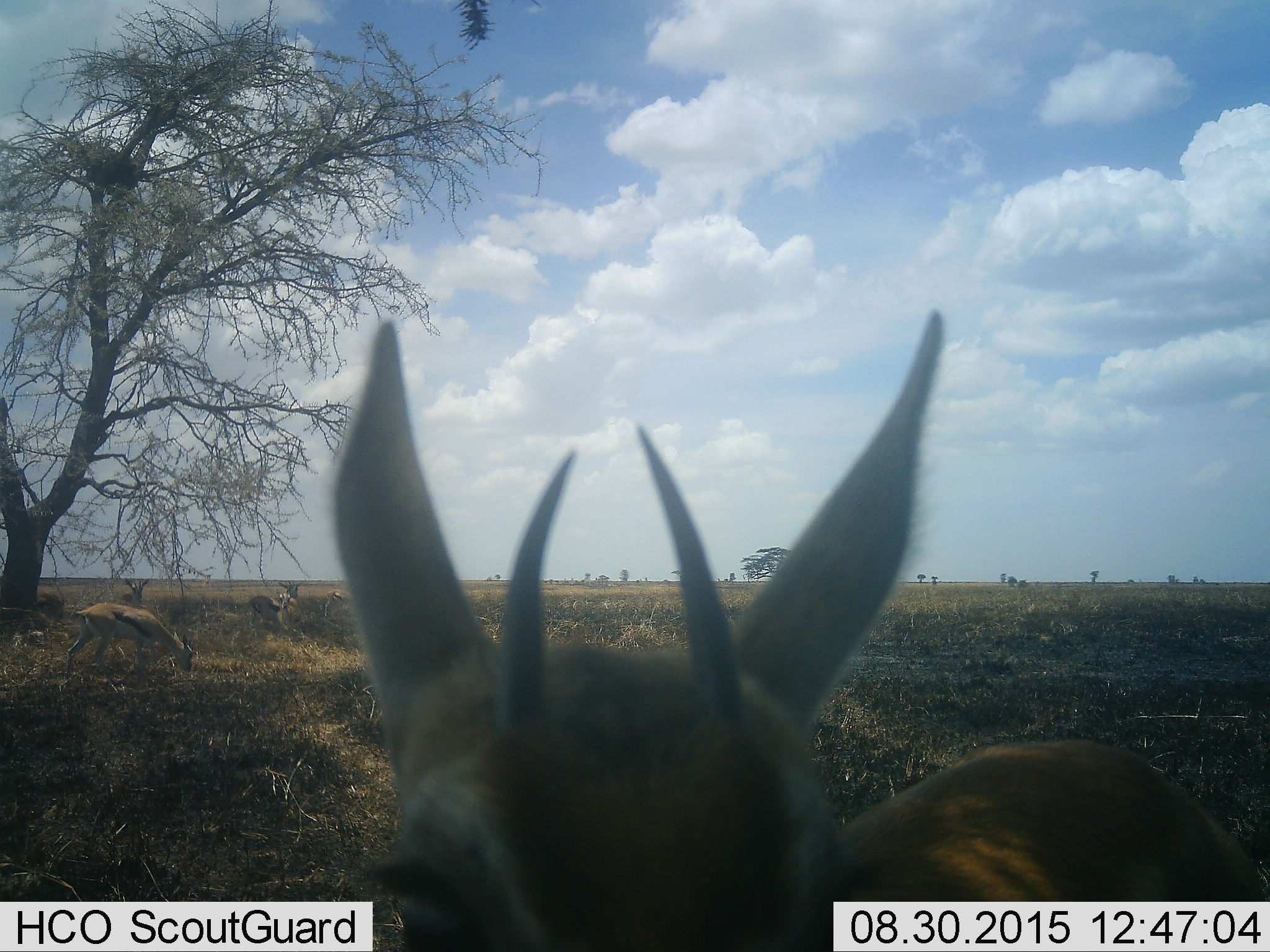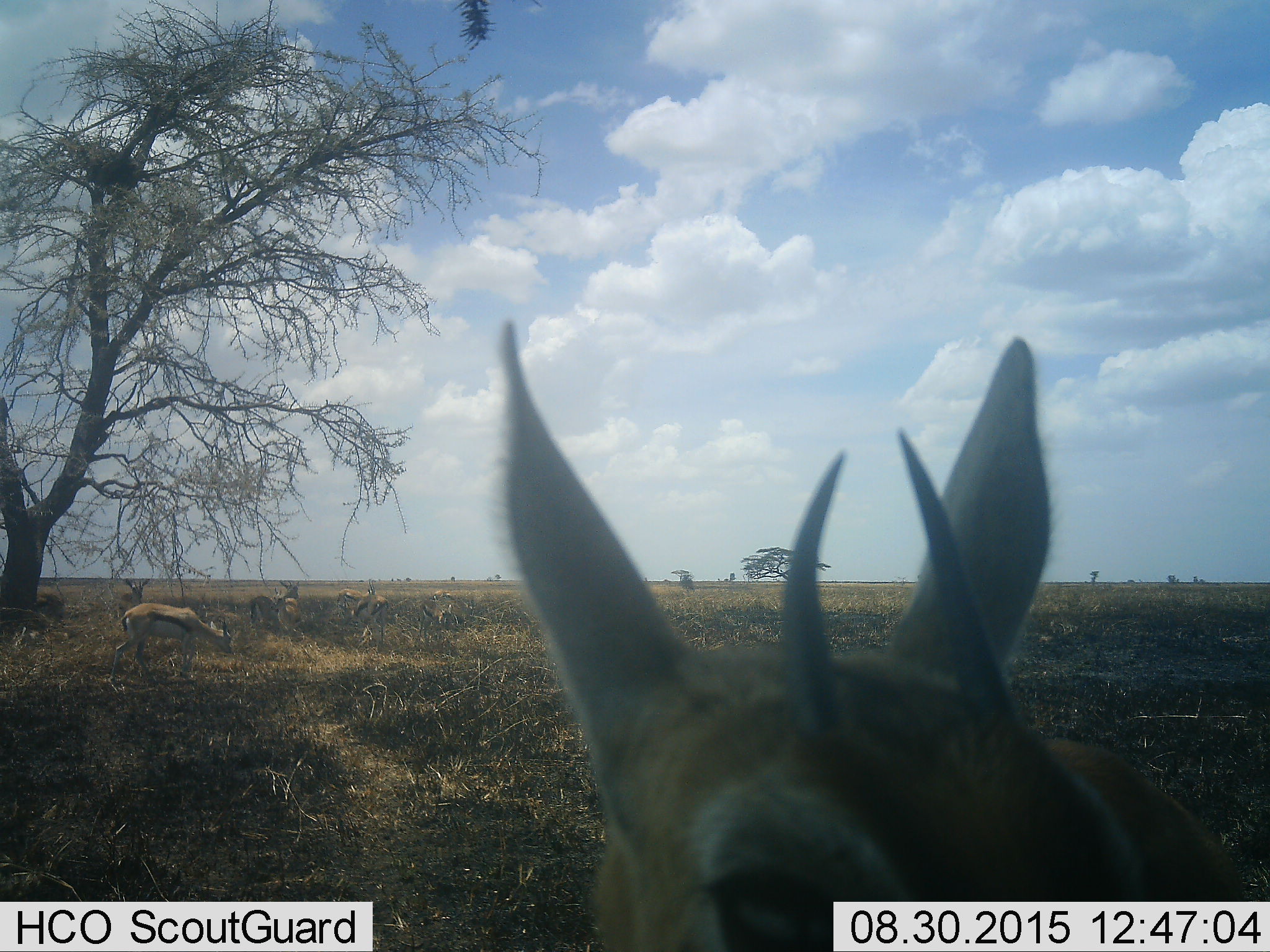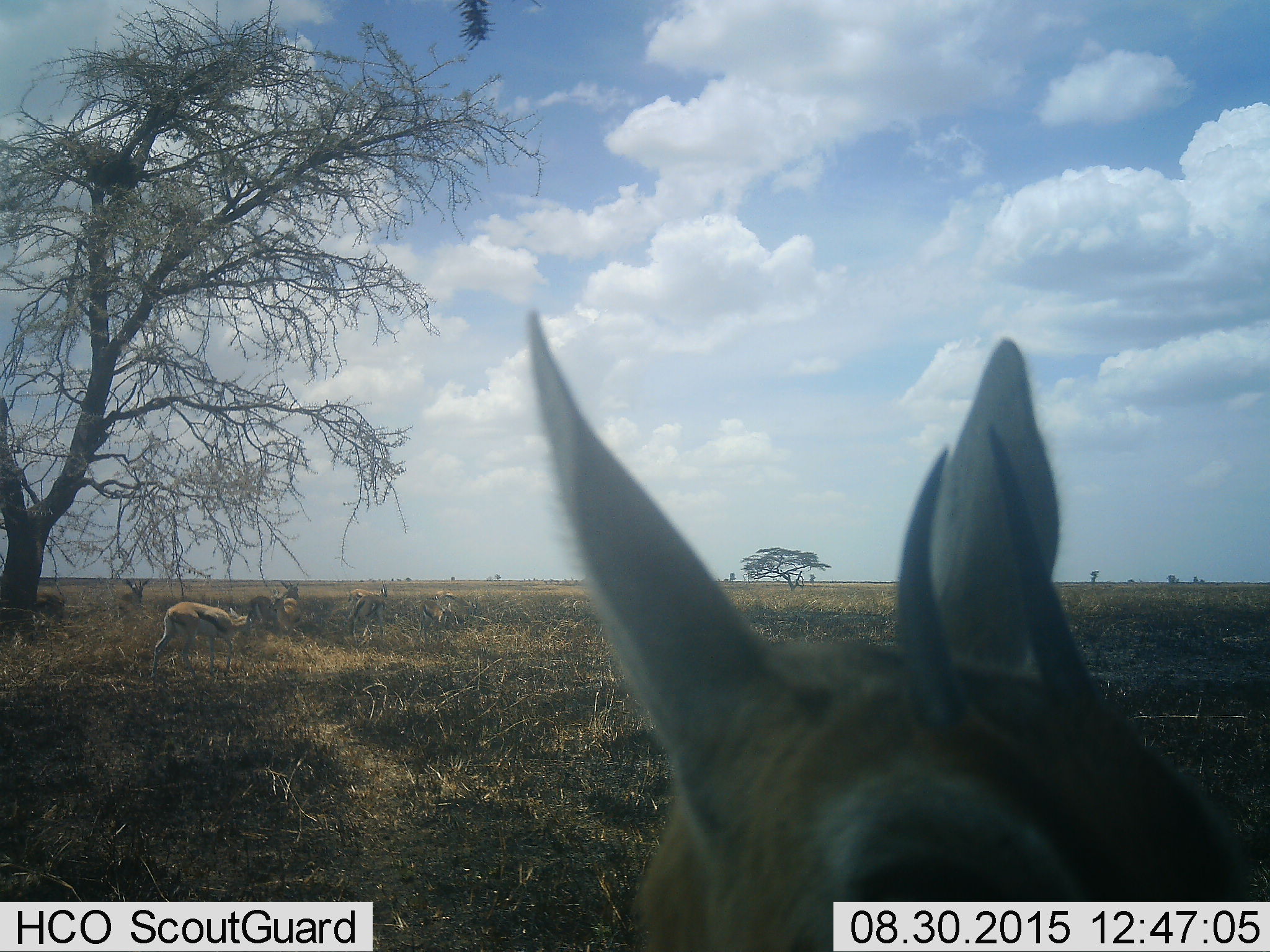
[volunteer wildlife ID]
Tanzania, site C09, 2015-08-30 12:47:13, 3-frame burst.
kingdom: Animalia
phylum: Chordata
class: Mammalia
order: Artiodactyla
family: Bovidae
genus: Eudorcas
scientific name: Eudorcas thomsonii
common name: thomson's gazelle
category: gazellethomsons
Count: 7.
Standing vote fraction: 89%.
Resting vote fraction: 11%.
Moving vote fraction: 44%.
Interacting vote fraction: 11%.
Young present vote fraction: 0%.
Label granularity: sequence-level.